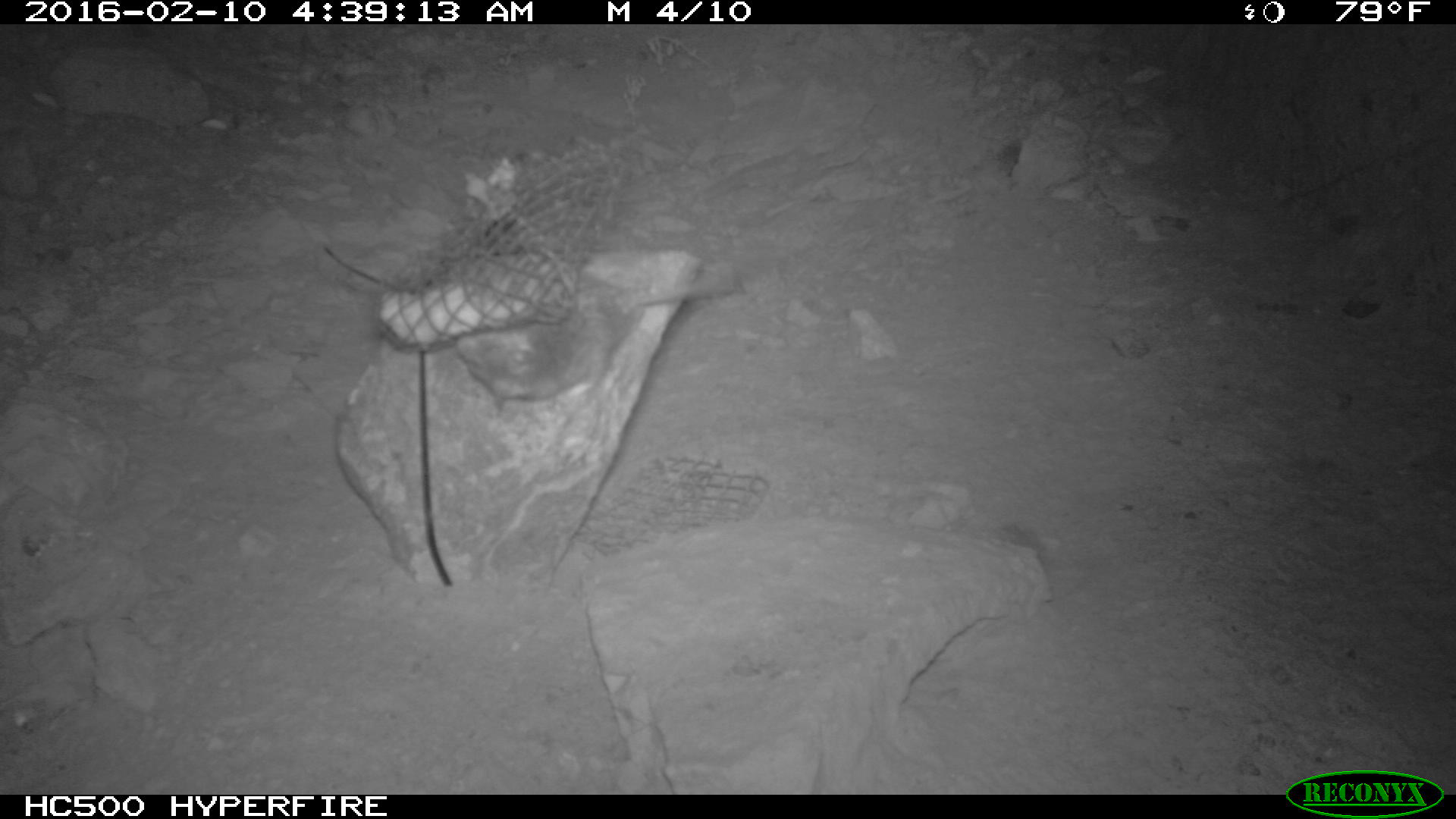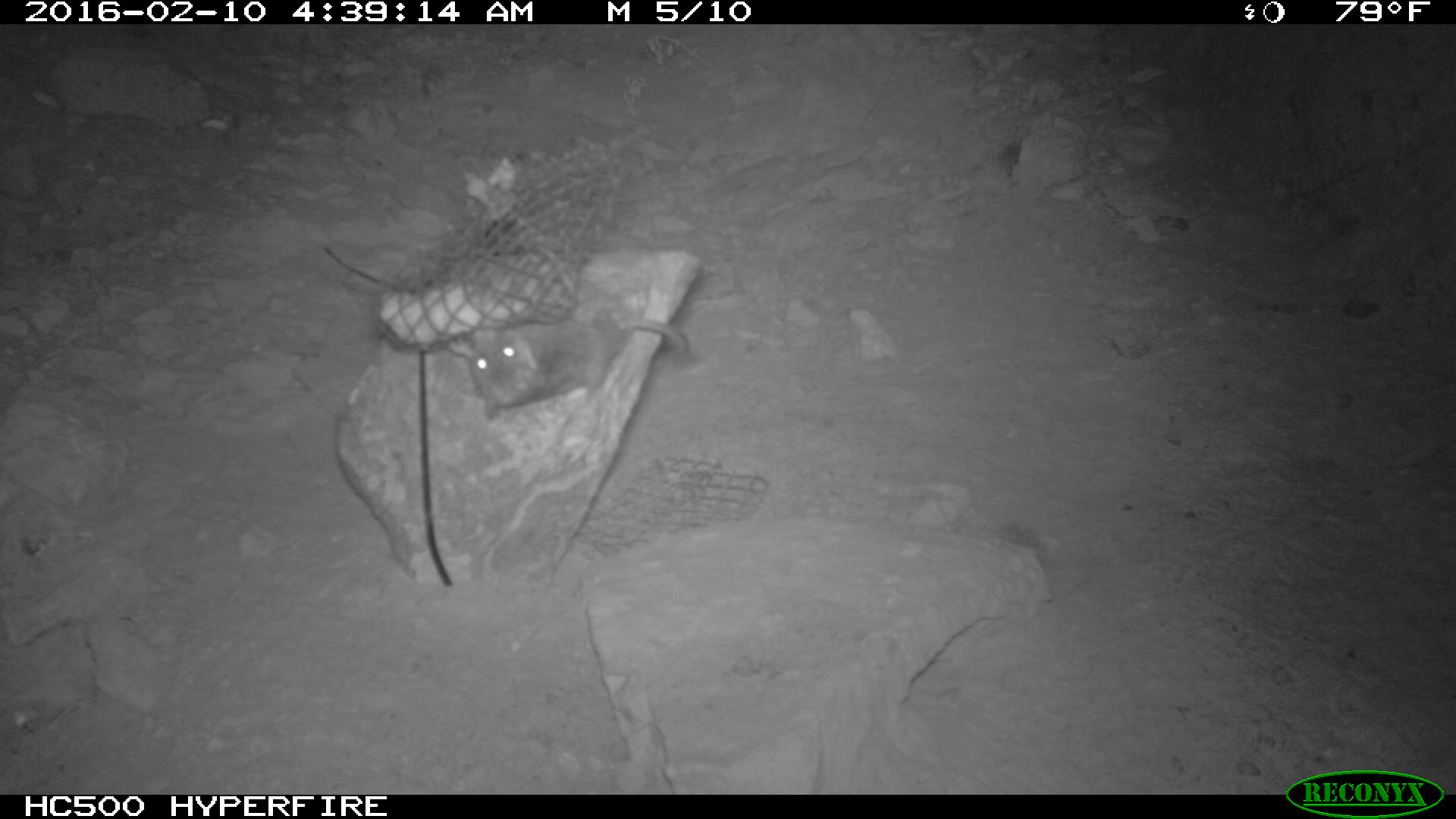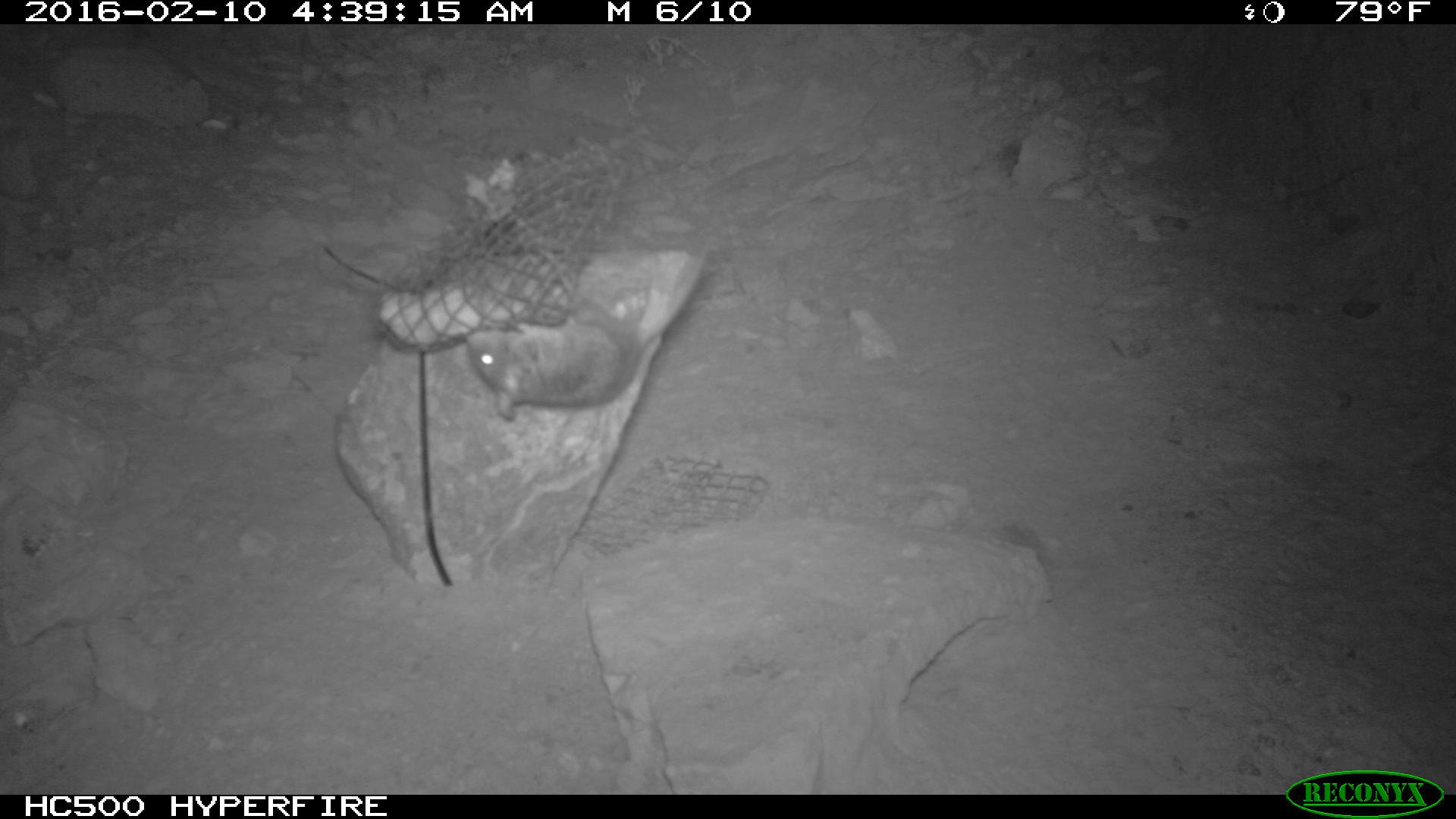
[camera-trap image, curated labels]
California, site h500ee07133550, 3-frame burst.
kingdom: Animalia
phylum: Chordata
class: Mammalia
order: Rodentia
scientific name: Rodentia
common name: rodent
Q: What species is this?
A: Rodent (Rodentia).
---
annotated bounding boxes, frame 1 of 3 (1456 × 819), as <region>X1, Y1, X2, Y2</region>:
rodent: <region>453, 282, 728, 415</region>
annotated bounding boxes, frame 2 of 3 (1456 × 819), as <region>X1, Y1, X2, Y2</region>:
rodent: <region>443, 306, 690, 421</region>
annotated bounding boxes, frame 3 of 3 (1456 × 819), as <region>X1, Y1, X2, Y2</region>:
rodent: <region>469, 301, 636, 421</region>